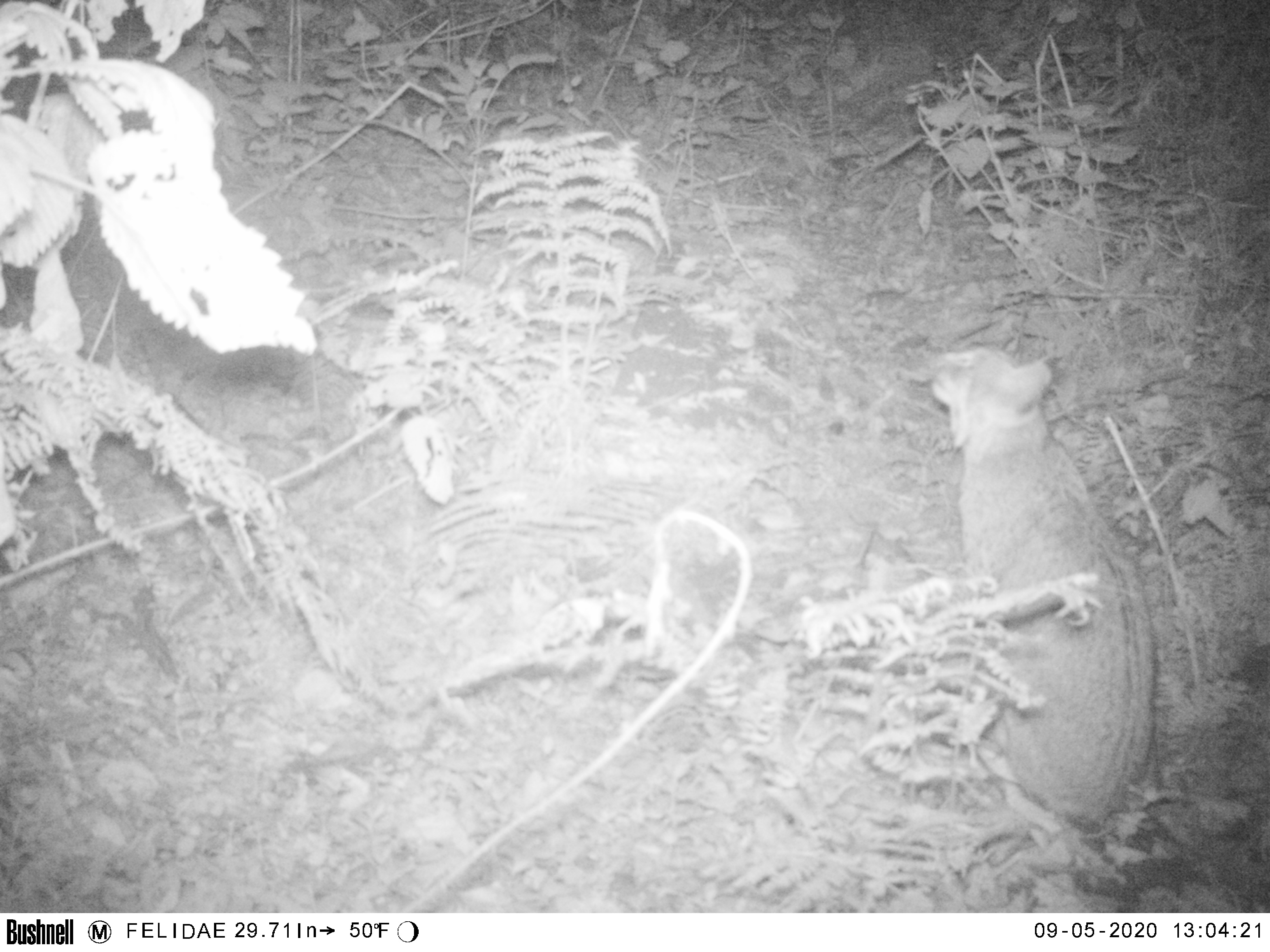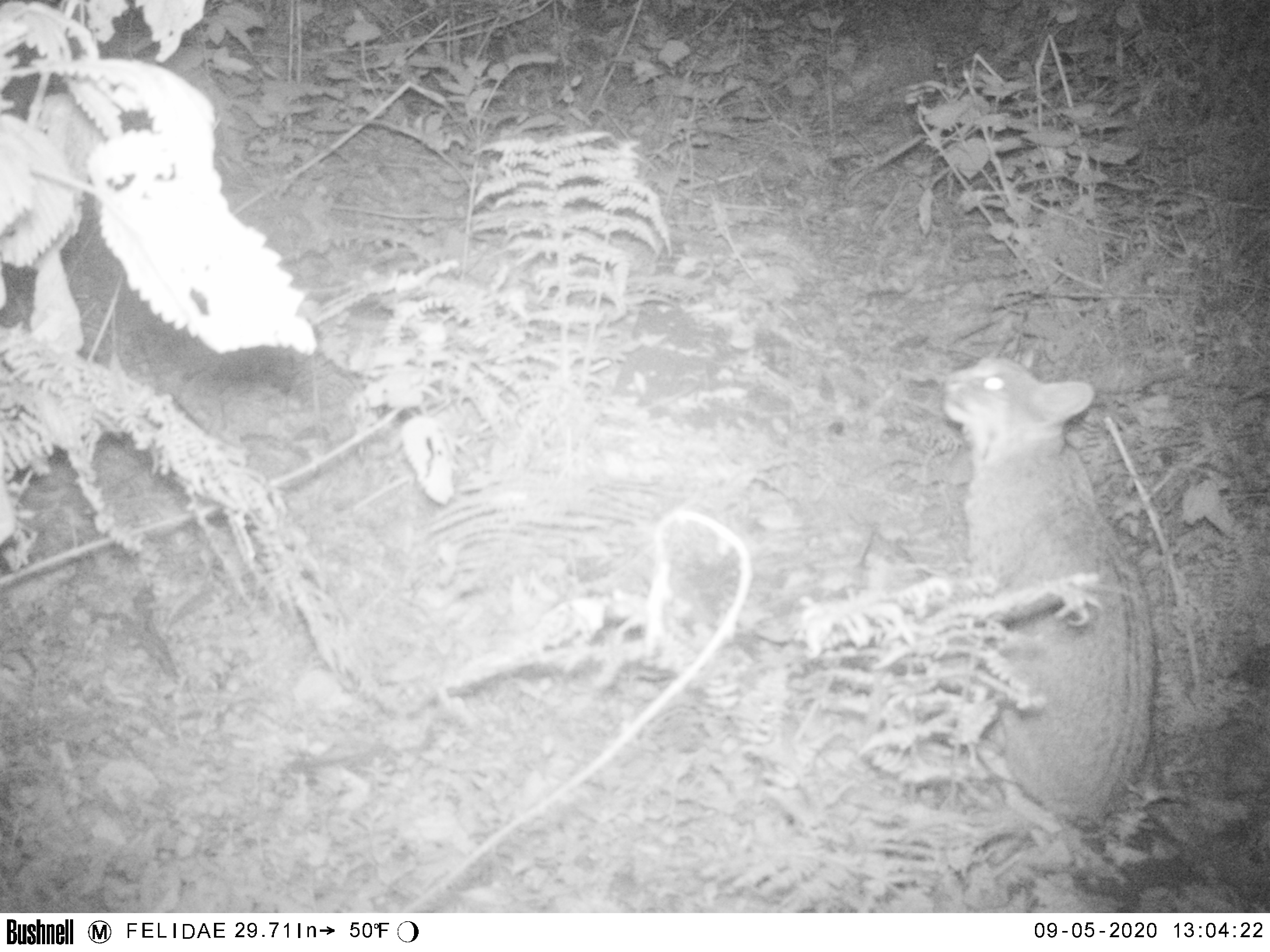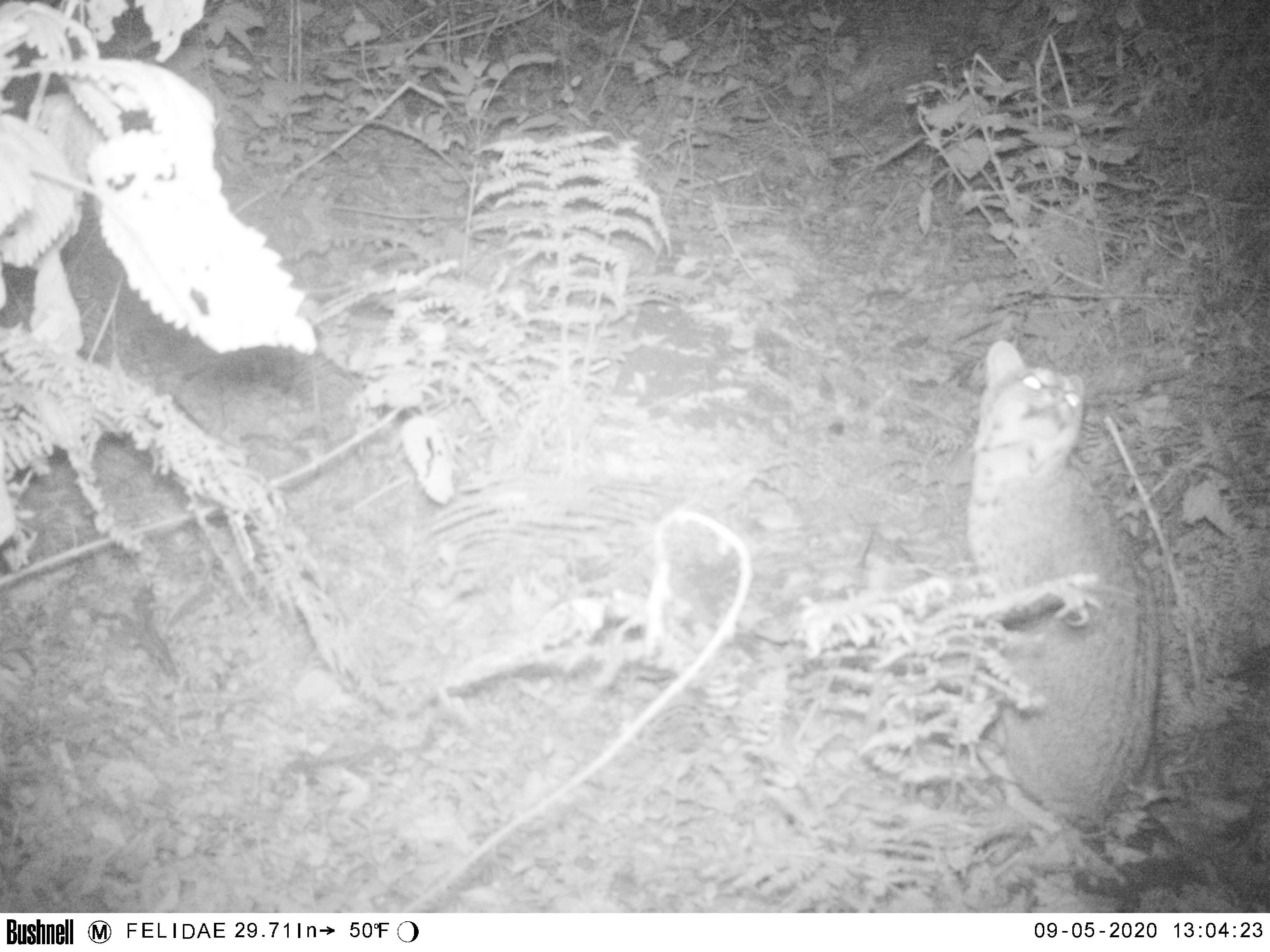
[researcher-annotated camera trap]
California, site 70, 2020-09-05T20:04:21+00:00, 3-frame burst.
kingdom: Animalia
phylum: Chordata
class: Mammalia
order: Carnivora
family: Felidae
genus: Lynx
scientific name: Lynx rufus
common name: bobcat